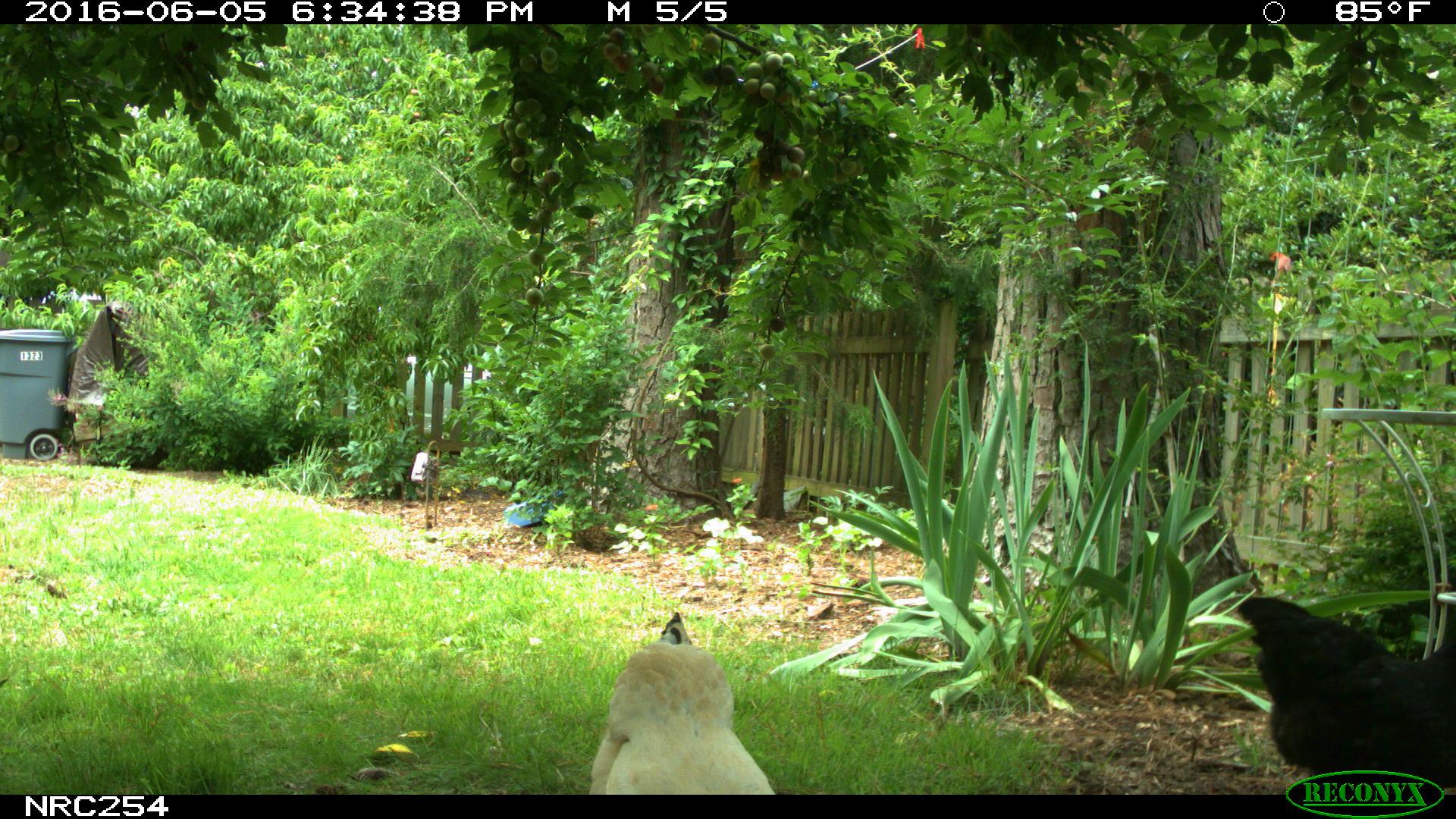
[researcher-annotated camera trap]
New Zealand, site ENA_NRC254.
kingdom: Animalia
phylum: Chordata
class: Aves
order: Galliformes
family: Phasianidae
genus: Gallus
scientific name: Gallus gallus domesticus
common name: chicken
Chicken (Gallus gallus domesticus).